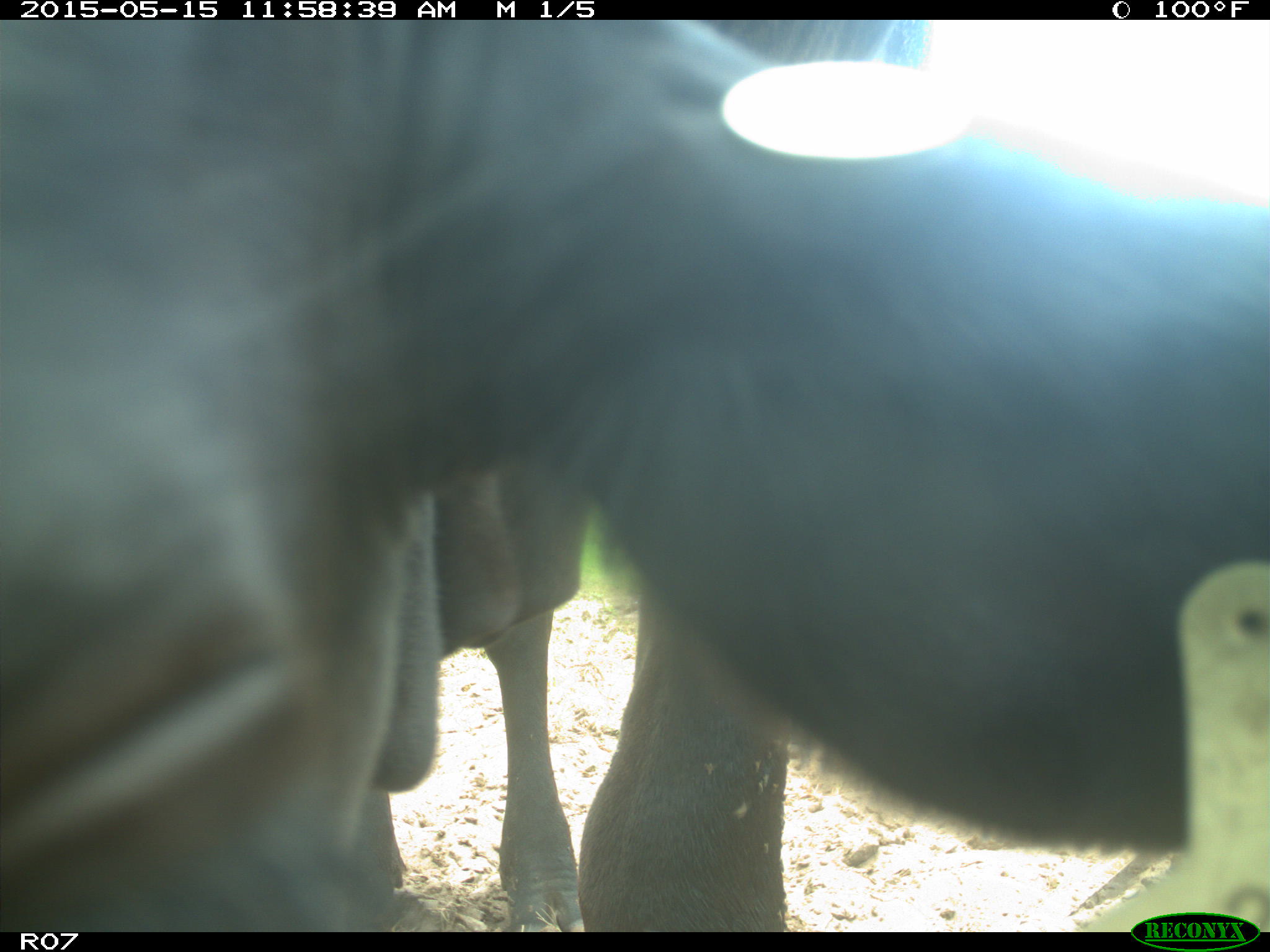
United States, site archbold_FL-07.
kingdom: Animalia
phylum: Chordata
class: Mammalia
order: Artiodactyla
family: Bovidae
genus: Bos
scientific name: Bos taurus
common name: domestic cow